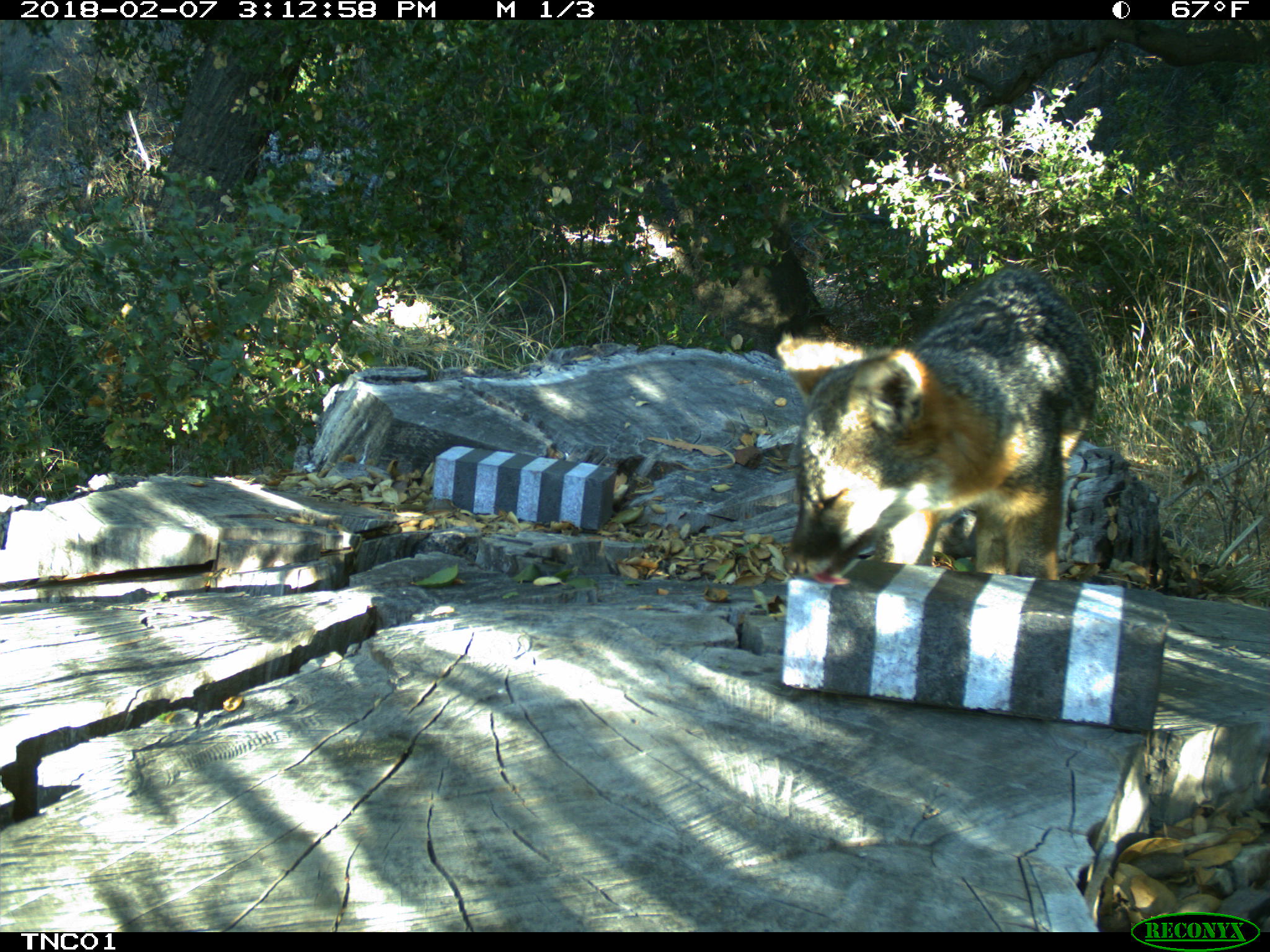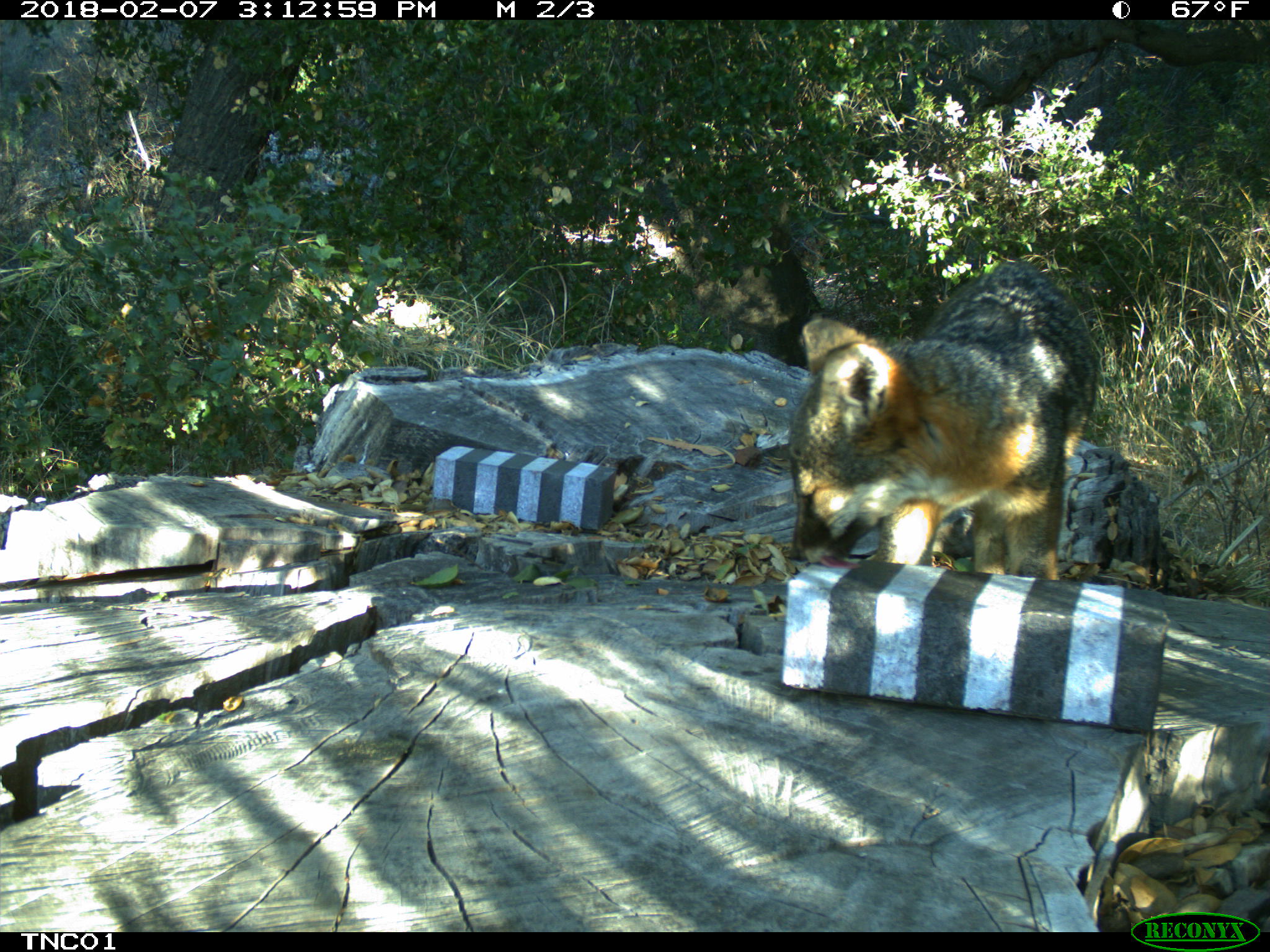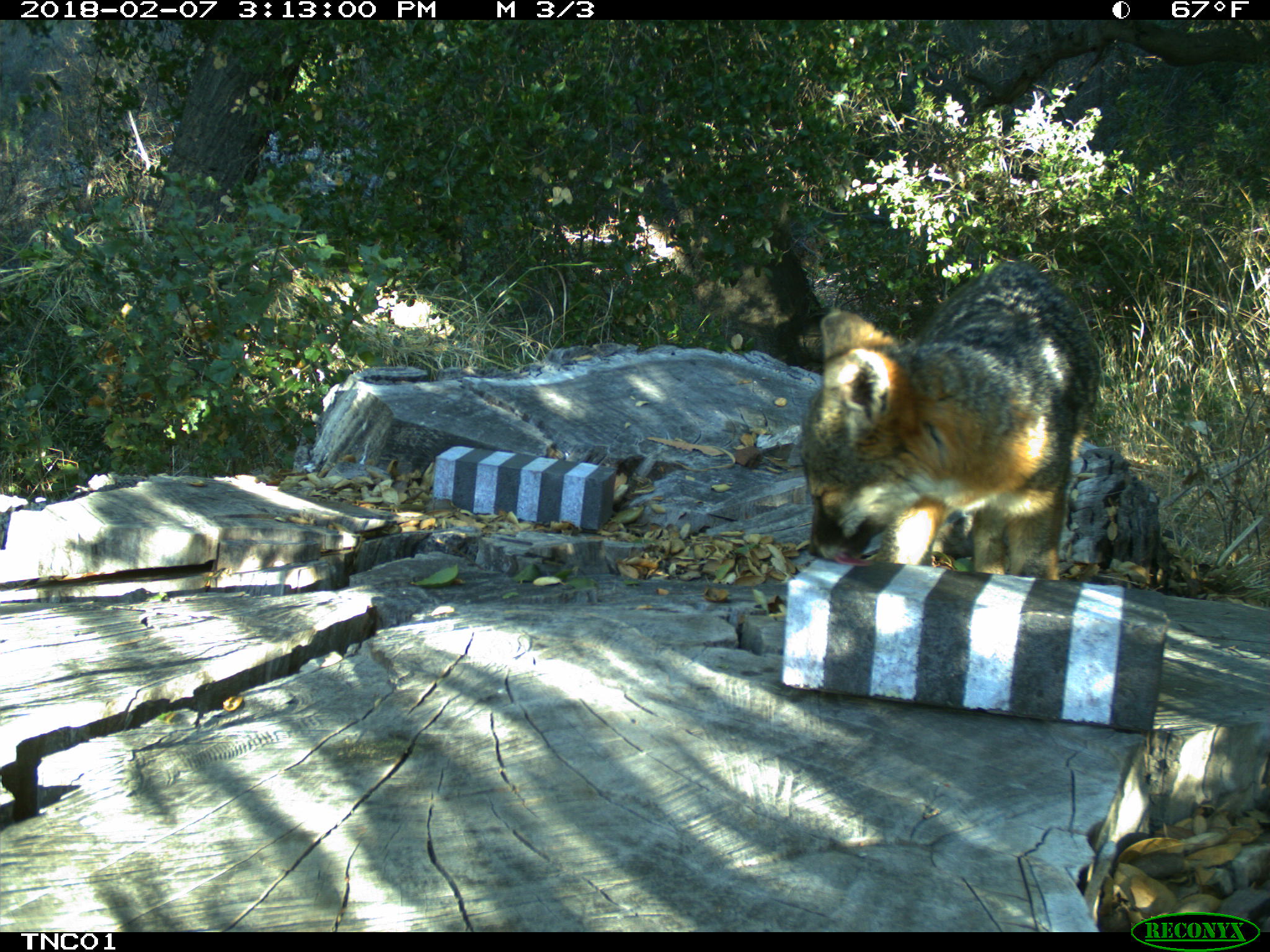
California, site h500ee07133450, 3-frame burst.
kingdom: Animalia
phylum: Chordata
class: Mammalia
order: Carnivora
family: Canidae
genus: Urocyon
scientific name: Urocyon littoralis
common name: island fox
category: fox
Fox (island fox) (Urocyon littoralis).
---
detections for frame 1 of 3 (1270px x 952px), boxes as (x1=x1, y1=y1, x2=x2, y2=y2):
fox: (x1=776, y1=265, x2=1094, y2=578)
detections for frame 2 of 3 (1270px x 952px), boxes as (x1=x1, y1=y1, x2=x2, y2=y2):
fox: (x1=786, y1=260, x2=1098, y2=580)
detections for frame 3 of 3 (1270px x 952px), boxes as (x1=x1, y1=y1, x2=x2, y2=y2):
fox: (x1=798, y1=262, x2=1100, y2=579)